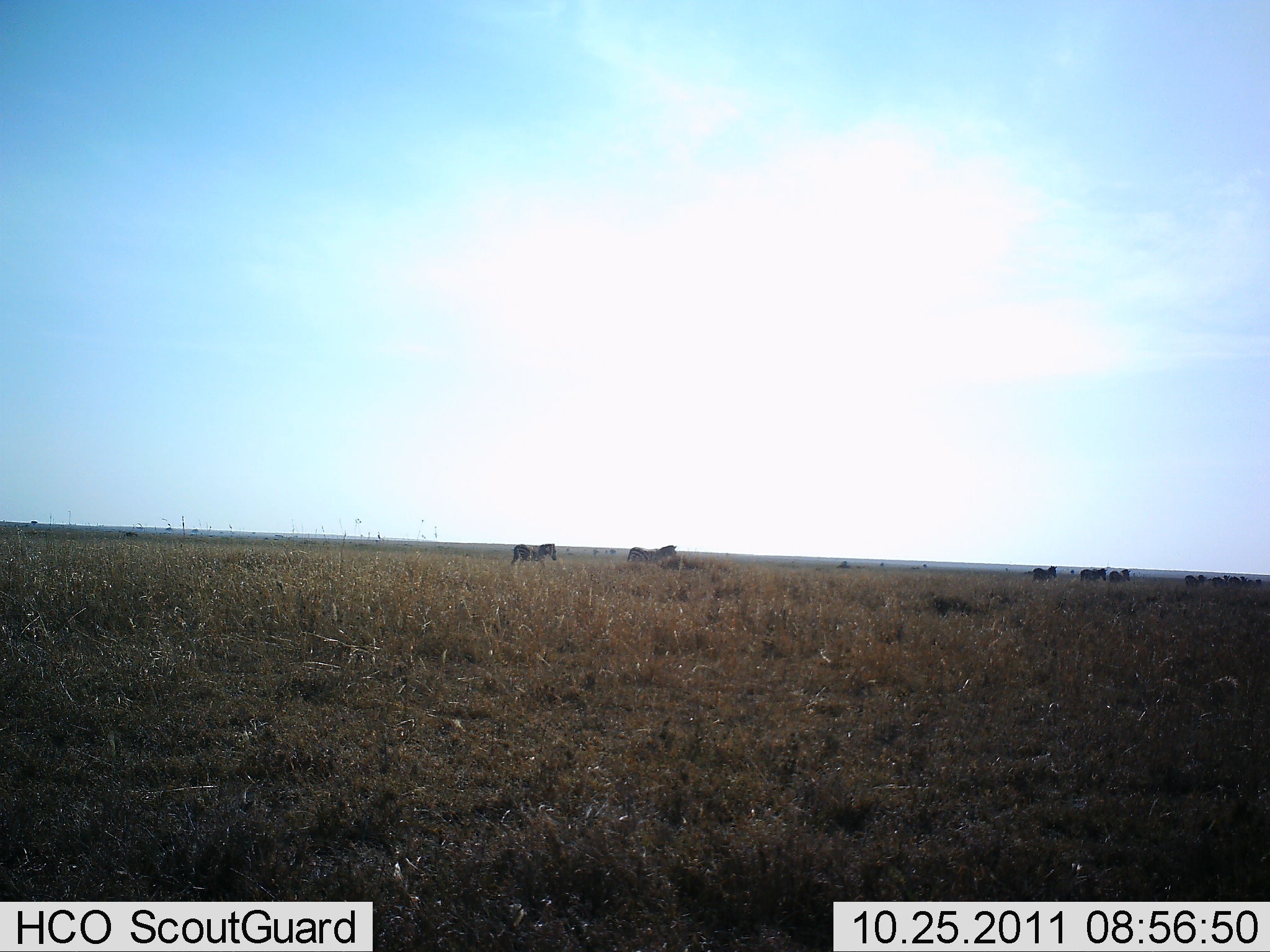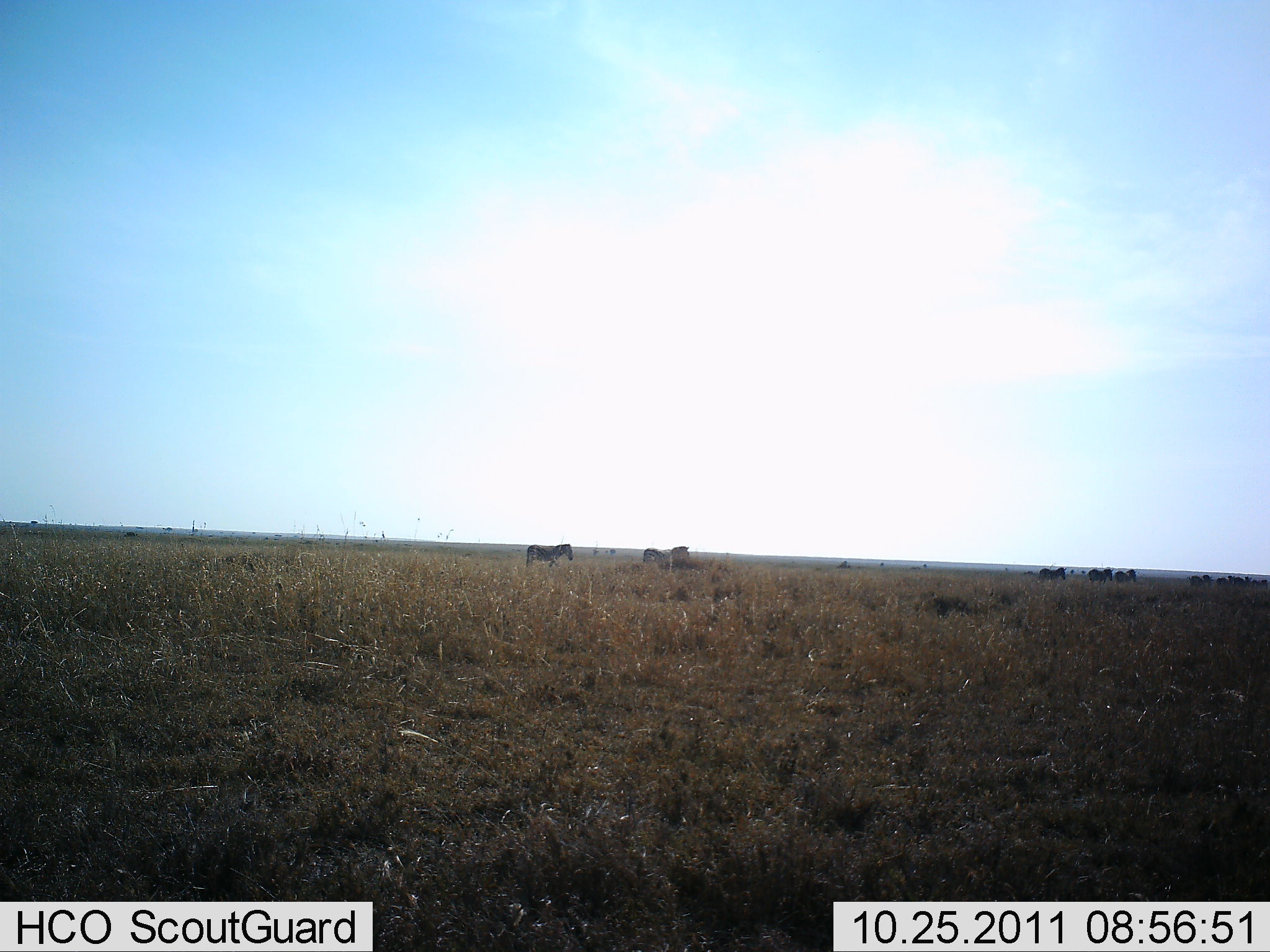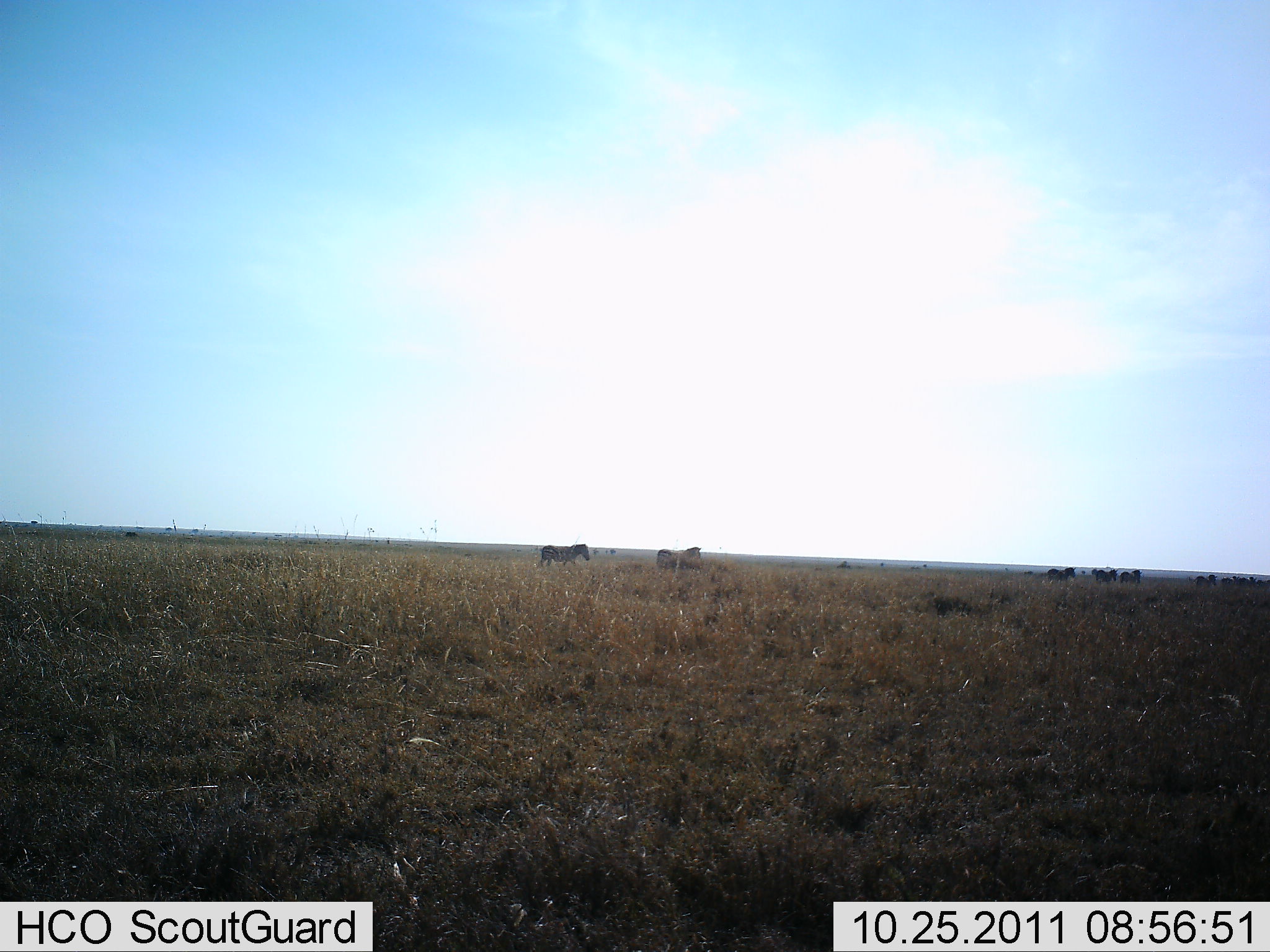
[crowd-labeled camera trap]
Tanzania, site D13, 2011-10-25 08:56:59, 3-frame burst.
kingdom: Animalia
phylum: Chordata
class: Mammalia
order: Perissodactyla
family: Equidae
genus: Equus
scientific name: Equus quagga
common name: plains zebra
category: zebra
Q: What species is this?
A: Zebra (plains zebra) (Equus quagga).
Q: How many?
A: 10.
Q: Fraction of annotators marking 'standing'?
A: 0%.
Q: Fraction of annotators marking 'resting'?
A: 0%.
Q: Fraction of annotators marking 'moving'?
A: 95%.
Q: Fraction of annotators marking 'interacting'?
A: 0%.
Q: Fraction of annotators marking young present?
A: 0%.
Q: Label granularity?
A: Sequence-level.